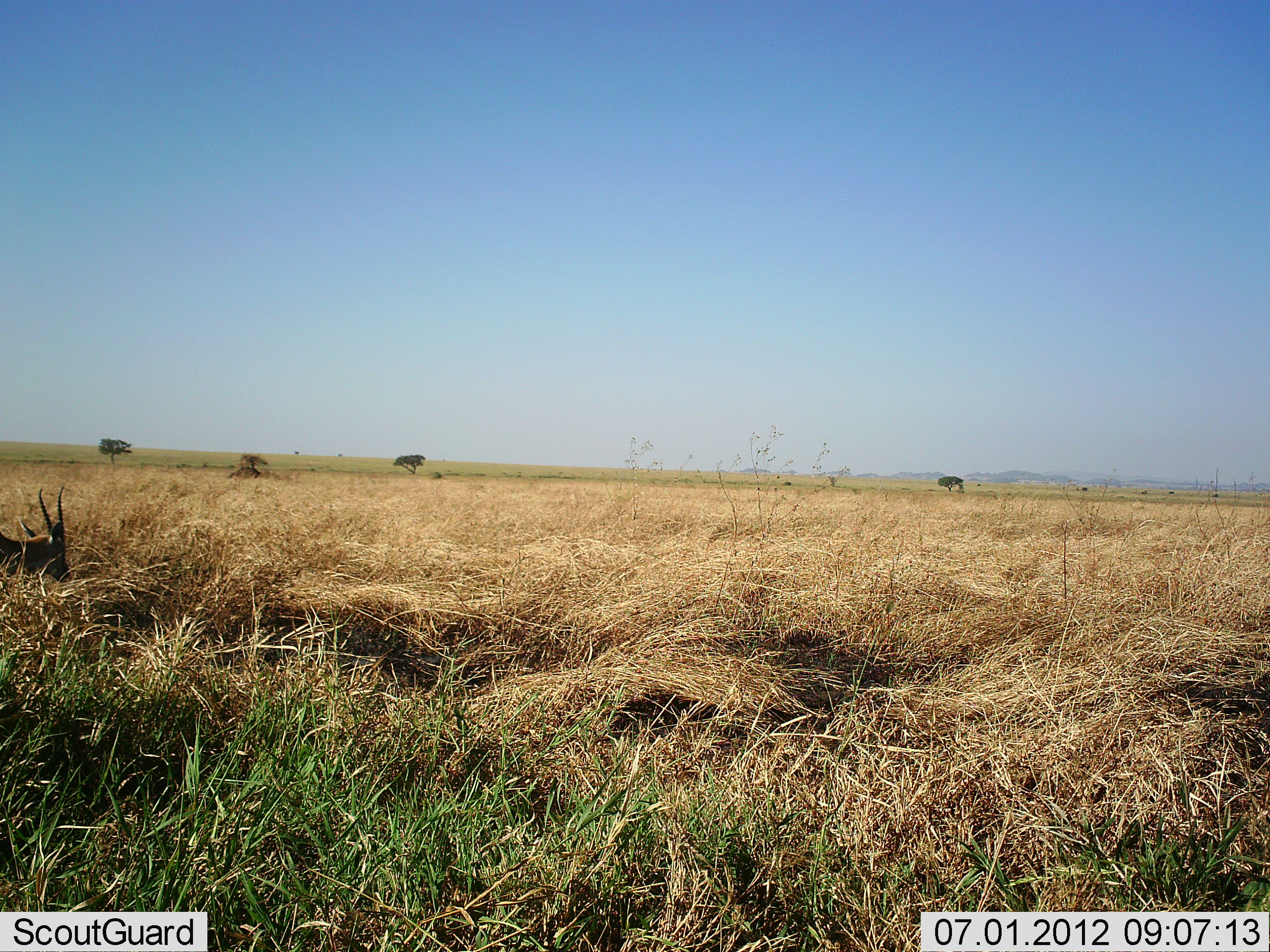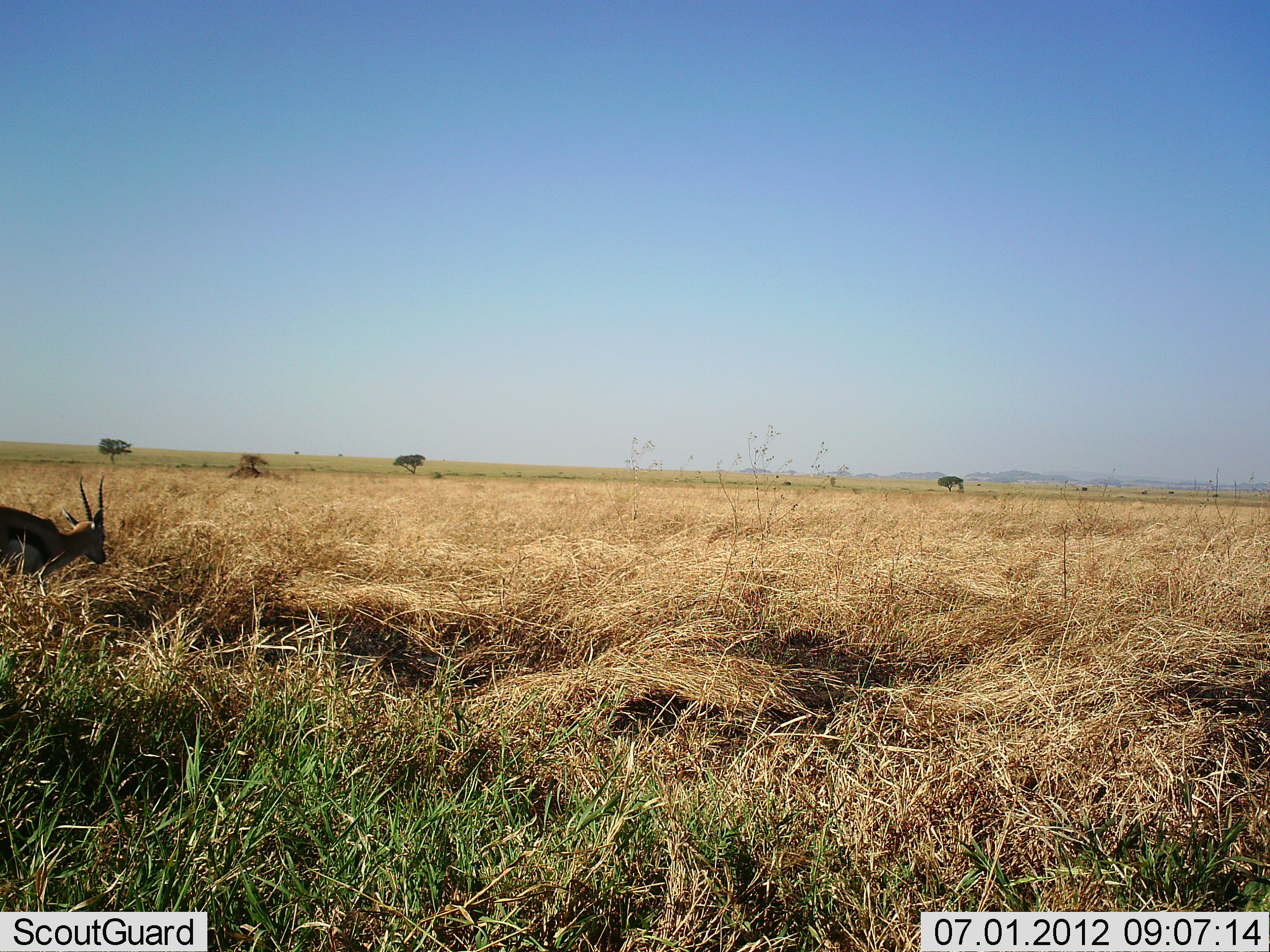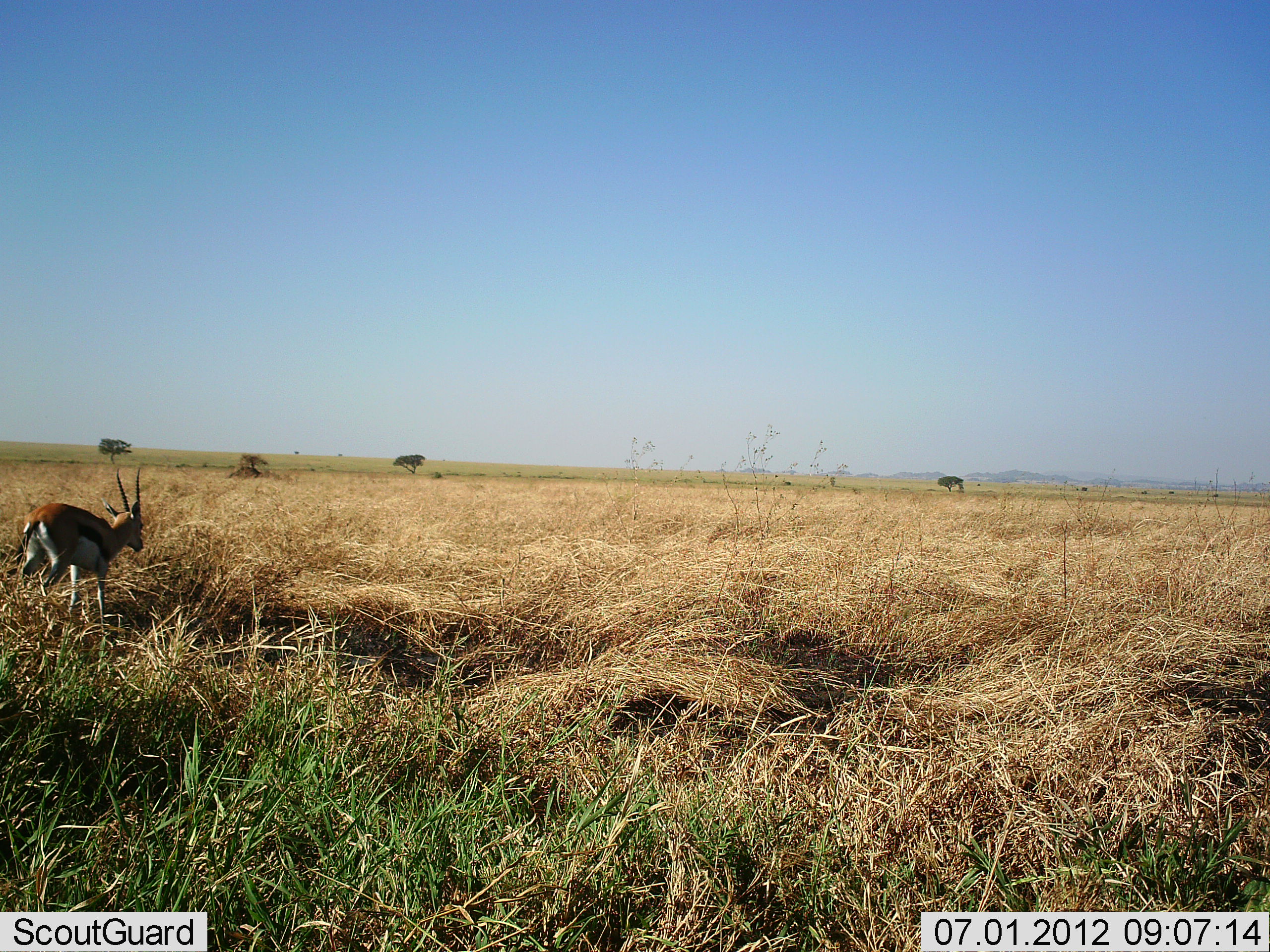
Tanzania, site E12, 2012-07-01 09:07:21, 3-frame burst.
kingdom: Animalia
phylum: Chordata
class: Mammalia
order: Artiodactyla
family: Bovidae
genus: Eudorcas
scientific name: Eudorcas thomsonii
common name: thomson's gazelle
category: gazellethomsons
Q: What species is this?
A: Gazellethomsons (thomson's gazelle) (Eudorcas thomsonii).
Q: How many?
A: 1.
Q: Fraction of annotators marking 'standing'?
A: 0%.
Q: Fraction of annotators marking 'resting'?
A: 0%.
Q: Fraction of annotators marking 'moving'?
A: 100%.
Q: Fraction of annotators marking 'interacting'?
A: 0%.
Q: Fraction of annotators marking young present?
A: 0%.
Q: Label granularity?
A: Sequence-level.